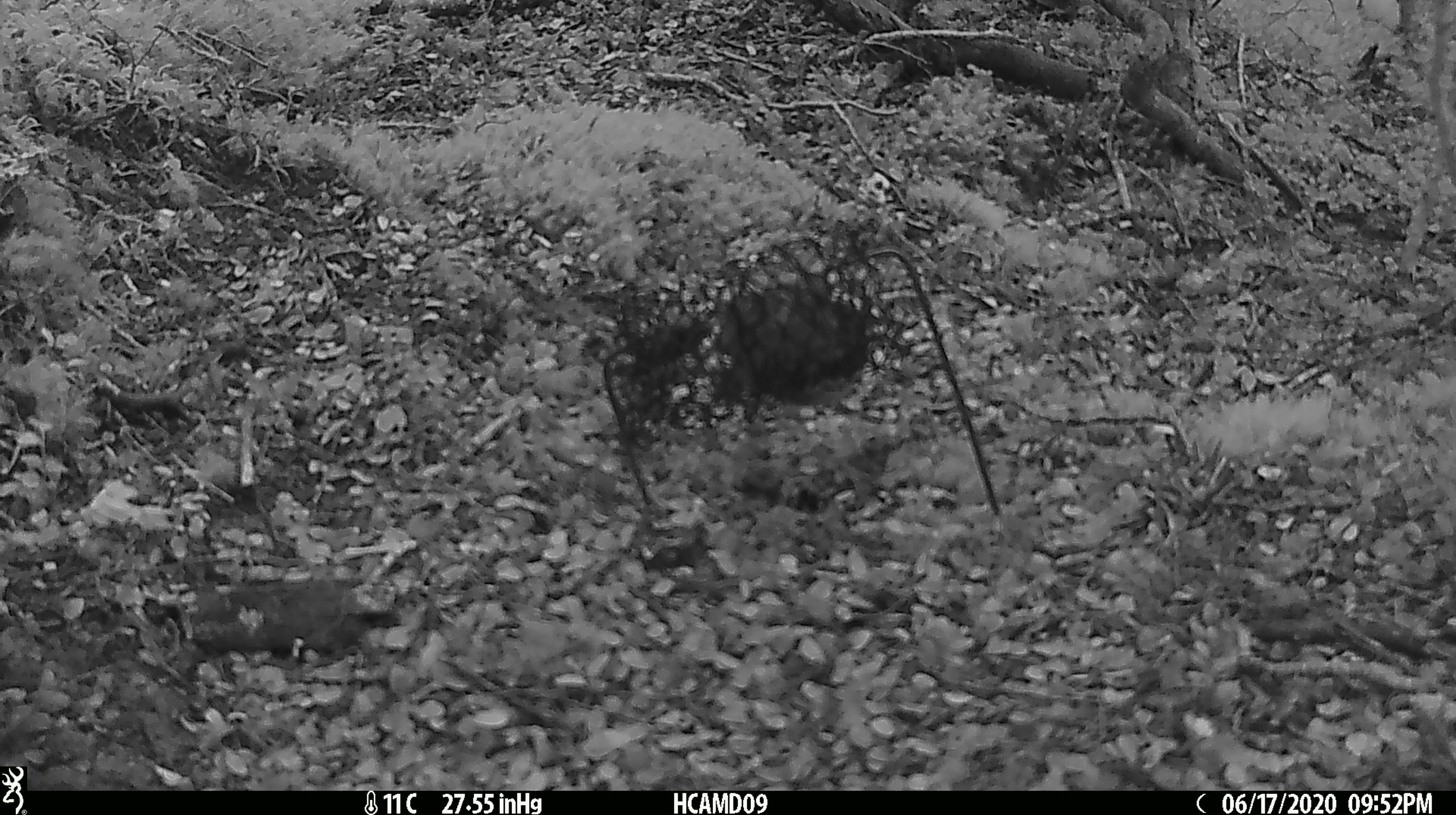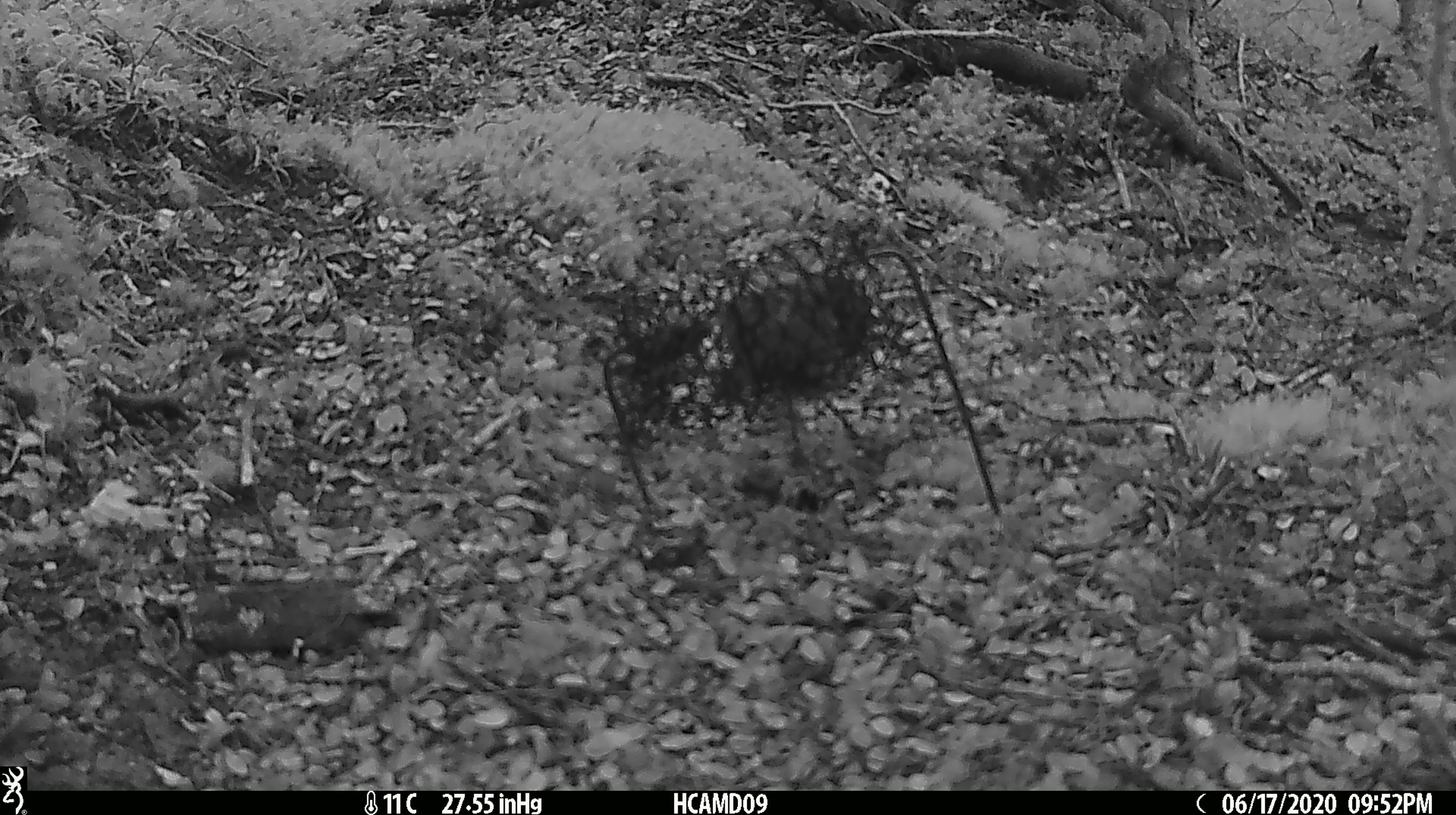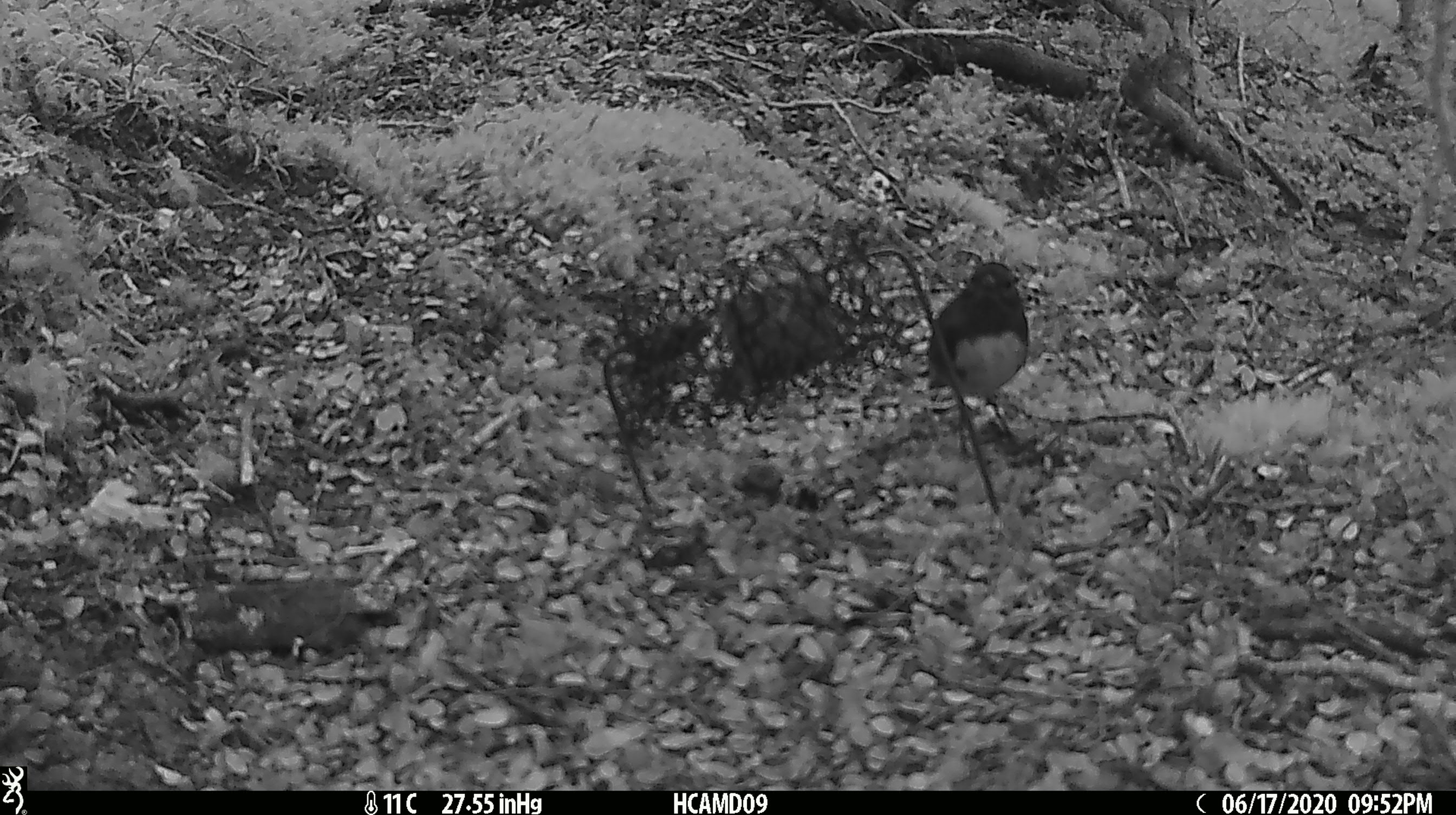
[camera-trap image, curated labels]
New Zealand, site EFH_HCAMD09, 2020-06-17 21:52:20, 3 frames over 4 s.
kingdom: Animalia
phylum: Chordata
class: Aves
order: Passeriformes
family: Petroicidae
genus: Petroica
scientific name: Petroica australis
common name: new zealand robin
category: robin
Robin (new zealand robin) (Petroica australis).